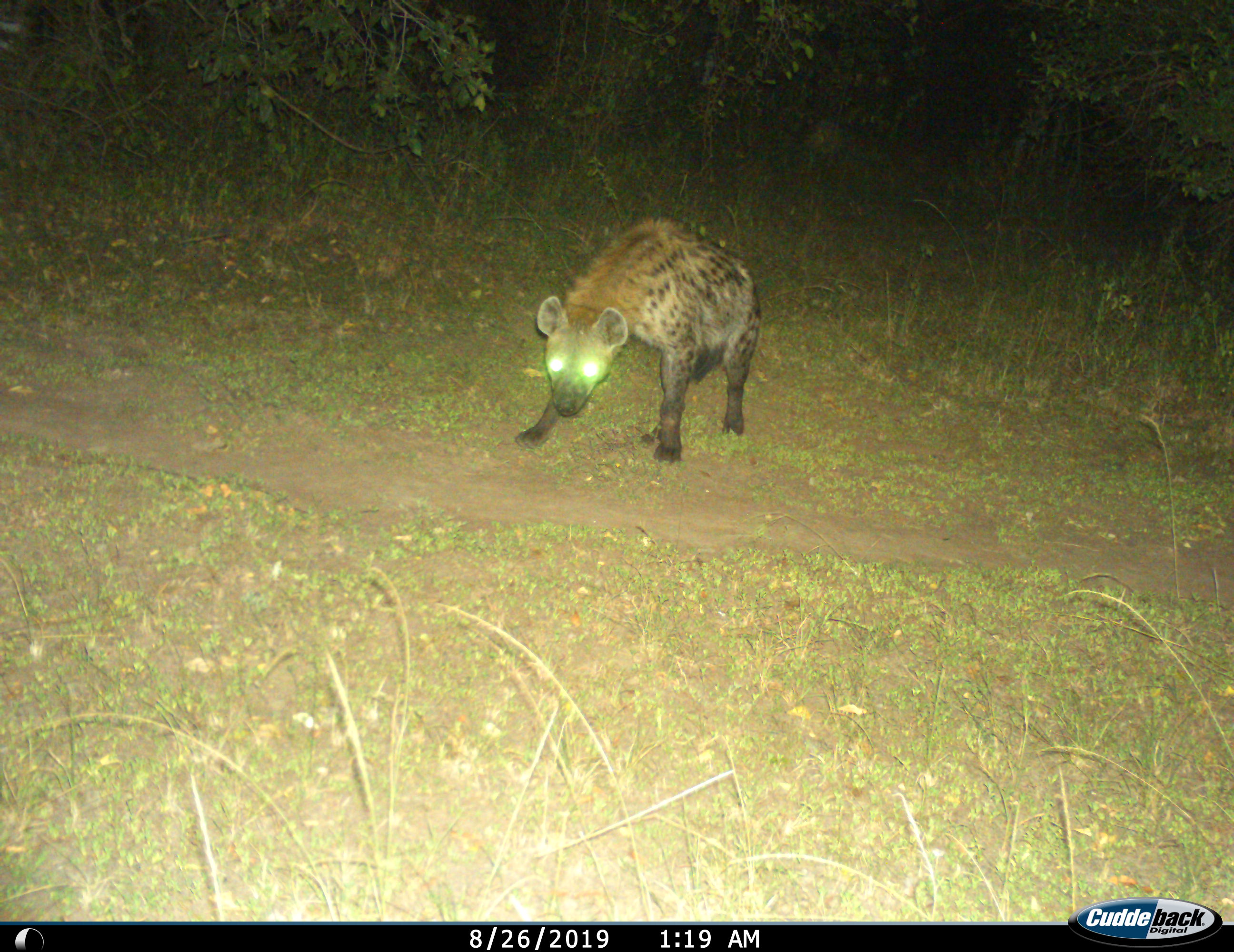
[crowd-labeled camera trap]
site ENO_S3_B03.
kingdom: Animalia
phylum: Chordata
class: Mammalia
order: Carnivora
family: Hyaenidae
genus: Crocuta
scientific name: Crocuta crocuta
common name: spotted hyena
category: hyenaspotted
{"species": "hyenaspotted (spotted hyena) (Crocuta crocuta)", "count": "1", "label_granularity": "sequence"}